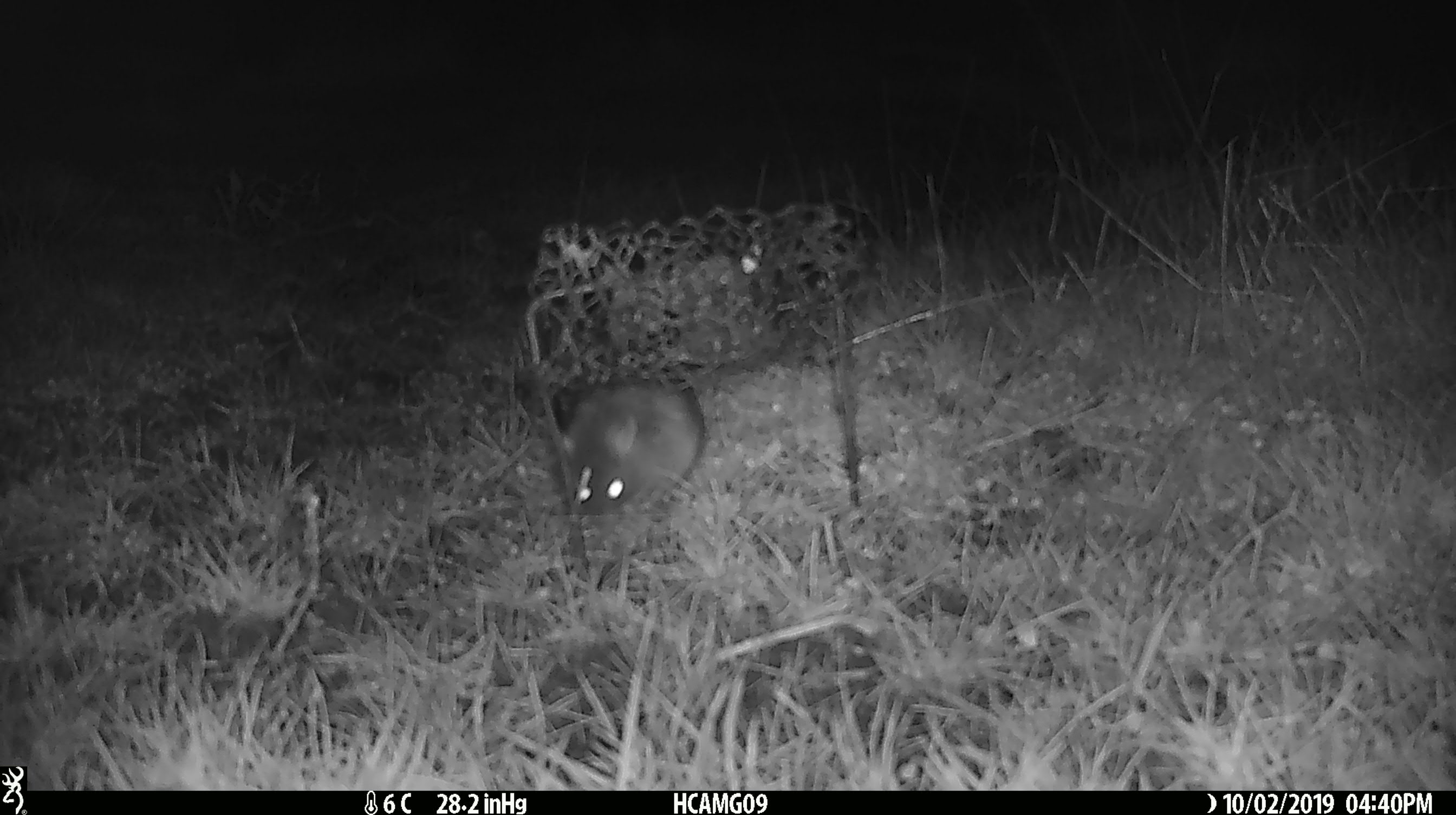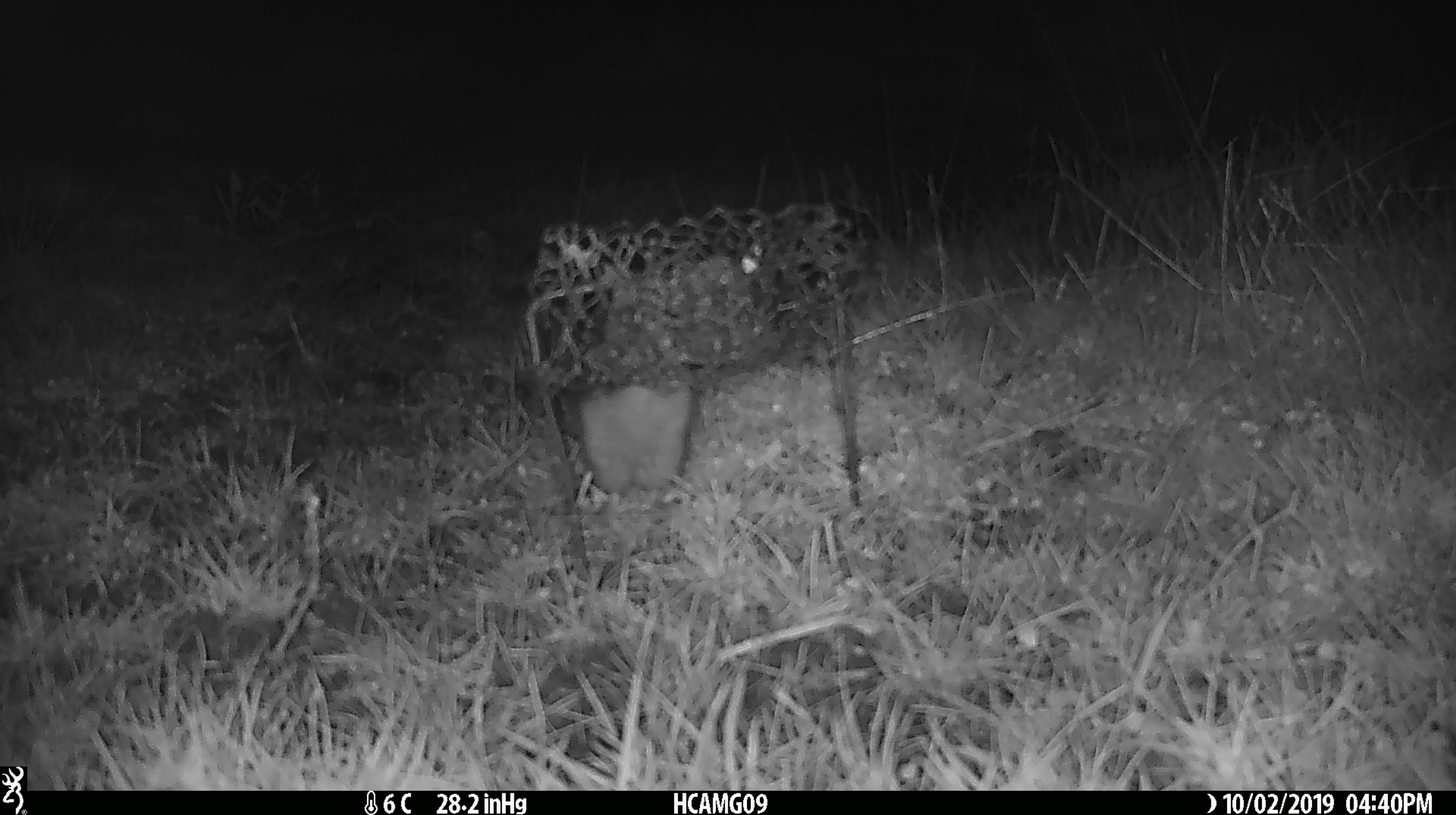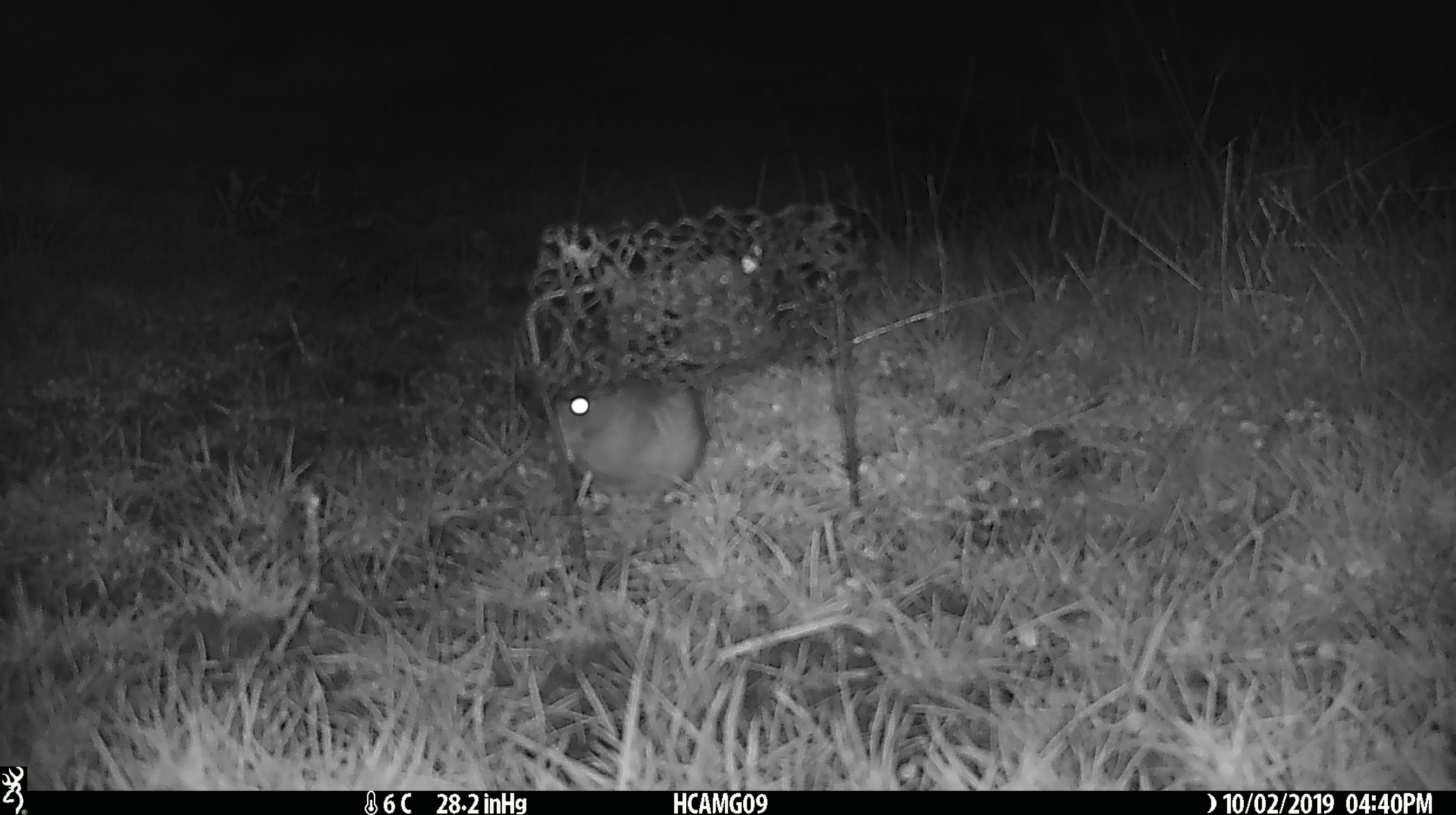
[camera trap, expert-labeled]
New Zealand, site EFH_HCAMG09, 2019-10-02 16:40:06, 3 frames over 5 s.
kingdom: Animalia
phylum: Chordata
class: Mammalia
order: Rodentia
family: Muridae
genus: Mus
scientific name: Mus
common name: mouse